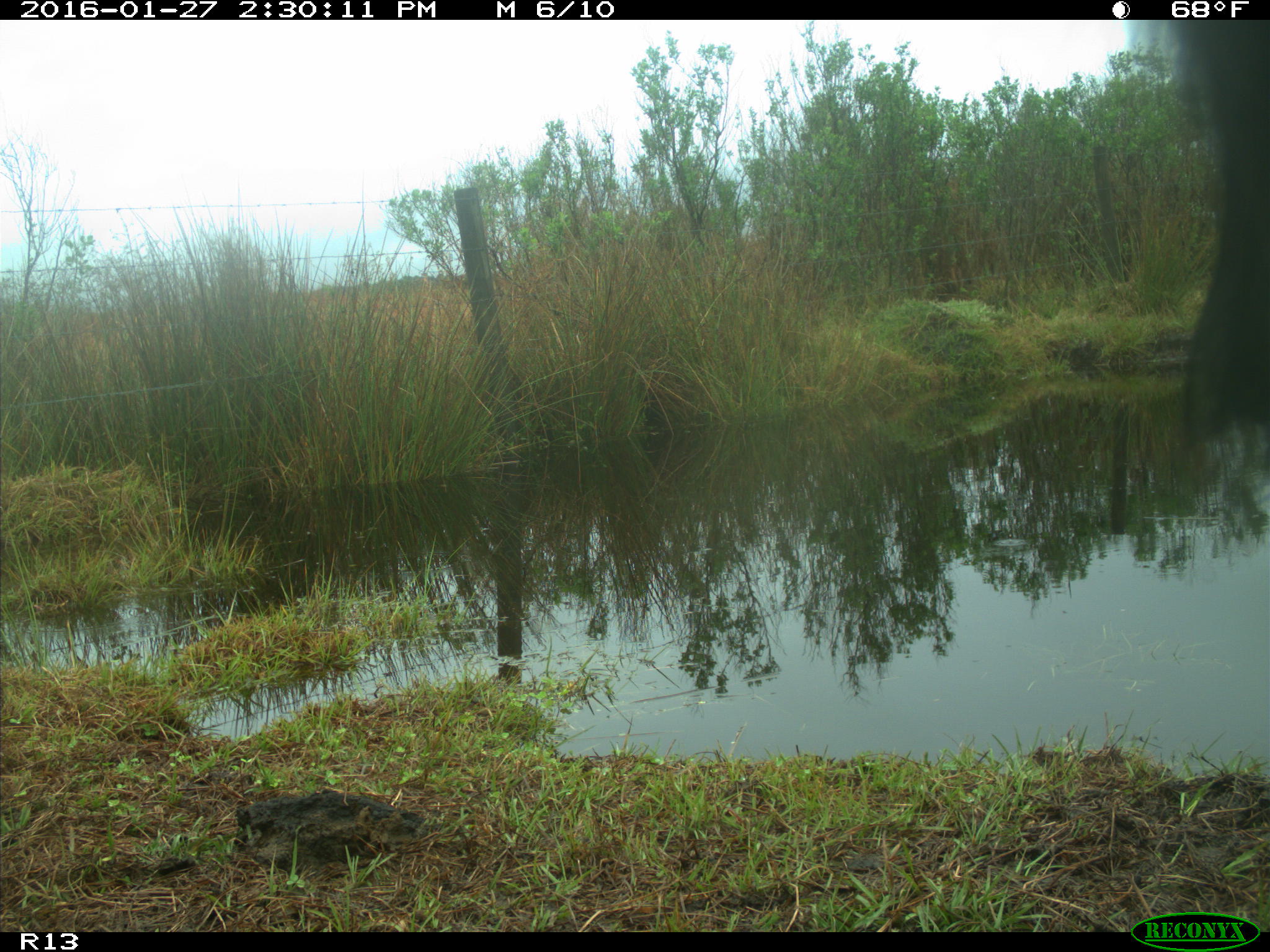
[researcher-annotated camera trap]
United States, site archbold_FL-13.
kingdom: Animalia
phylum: Chordata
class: Mammalia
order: Artiodactyla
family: Bovidae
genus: Bos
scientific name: Bos taurus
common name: domestic cow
Bos taurus (domestic cow).